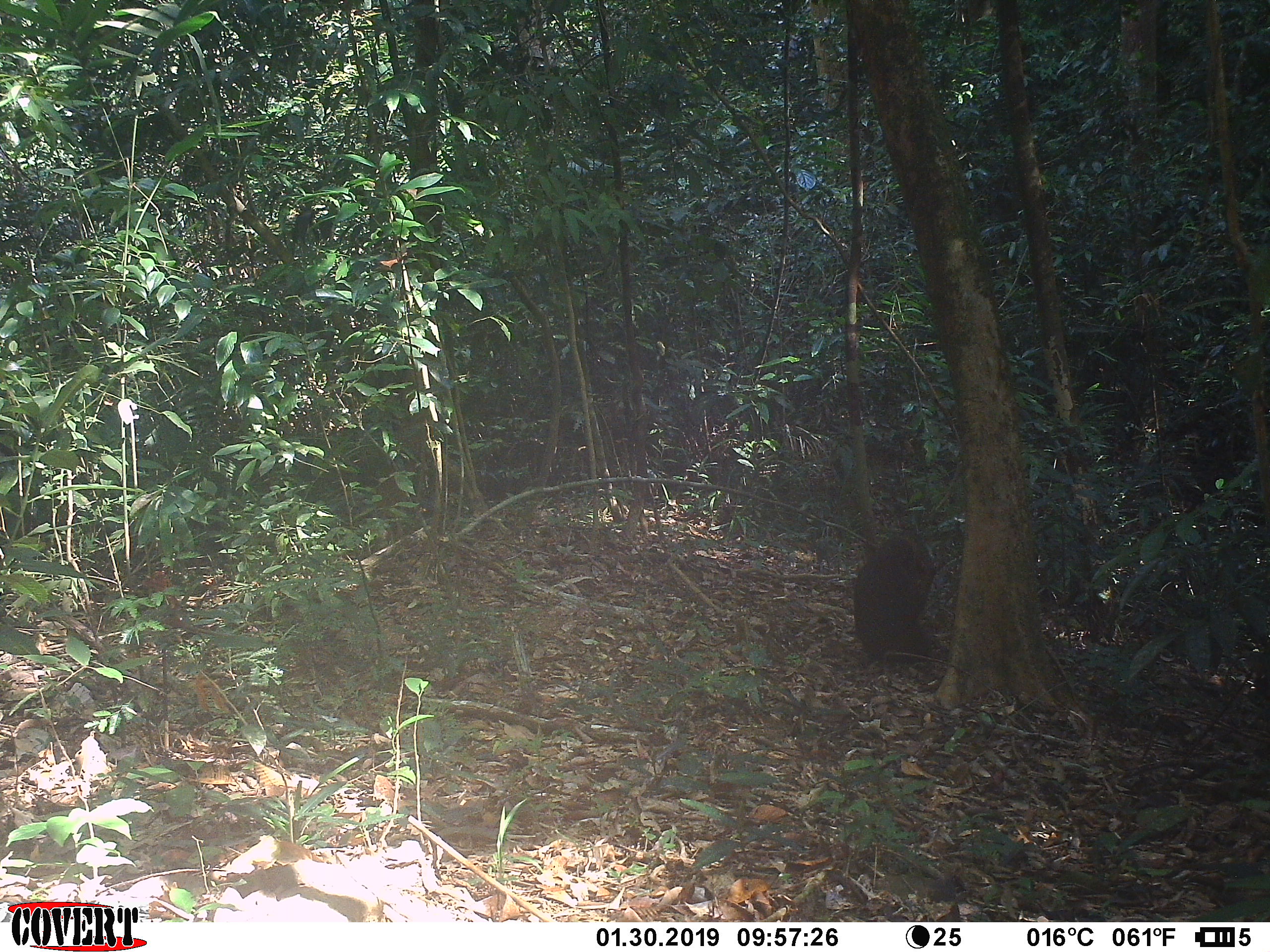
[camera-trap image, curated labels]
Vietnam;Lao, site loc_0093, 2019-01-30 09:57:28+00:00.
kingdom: Animalia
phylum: Chordata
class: Mammalia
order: Primates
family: Cercopithecidae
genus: Macaca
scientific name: Macaca arctoides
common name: stump-tailed macaque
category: stump tailed macaque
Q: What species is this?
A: Stump tailed macaque (stump-tailed macaque) (Macaca arctoides).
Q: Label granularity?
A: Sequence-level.